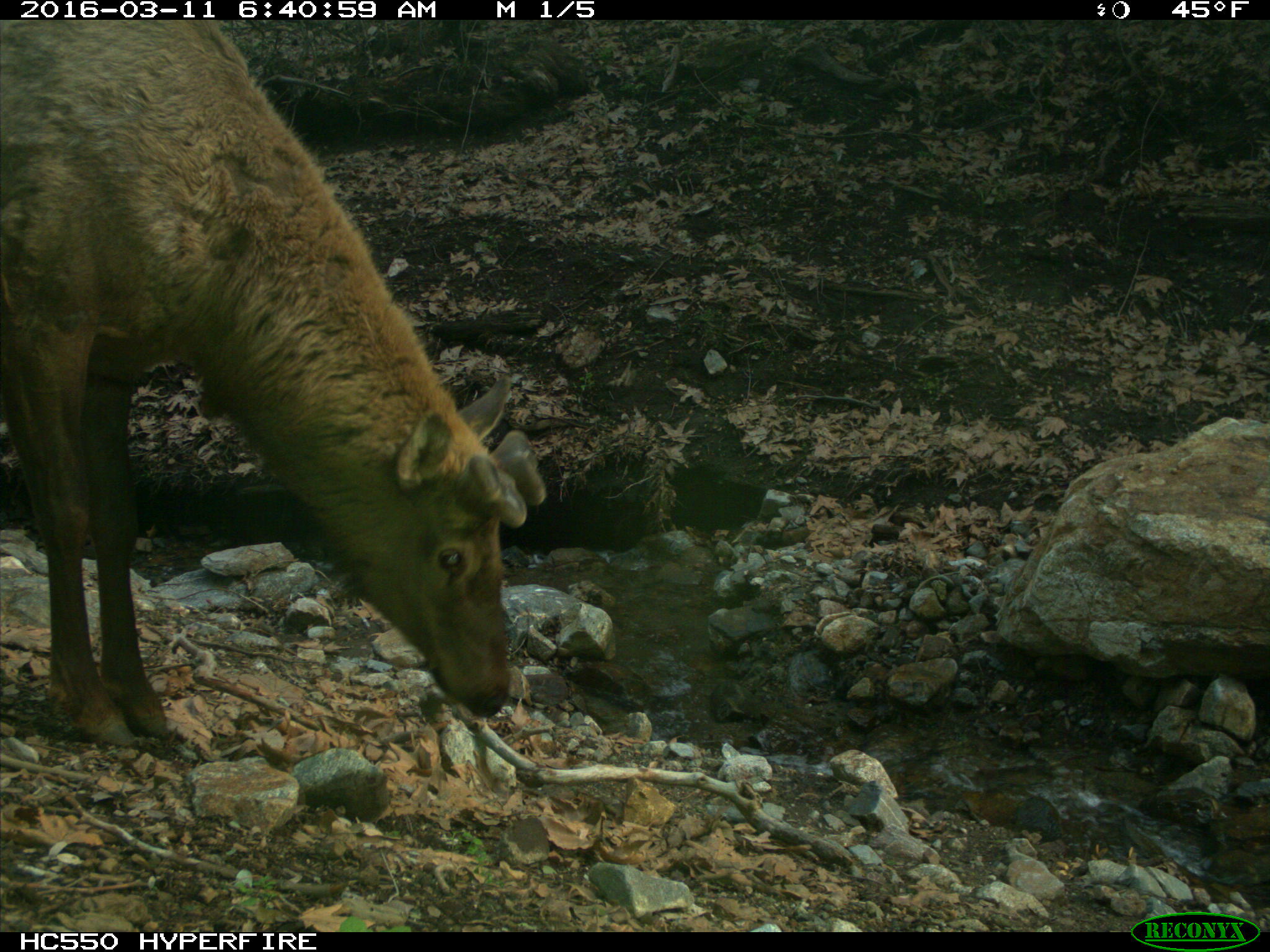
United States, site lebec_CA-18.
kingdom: Animalia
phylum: Chordata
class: Mammalia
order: Artiodactyla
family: Cervidae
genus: Cervus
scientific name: Cervus canadensis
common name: elk